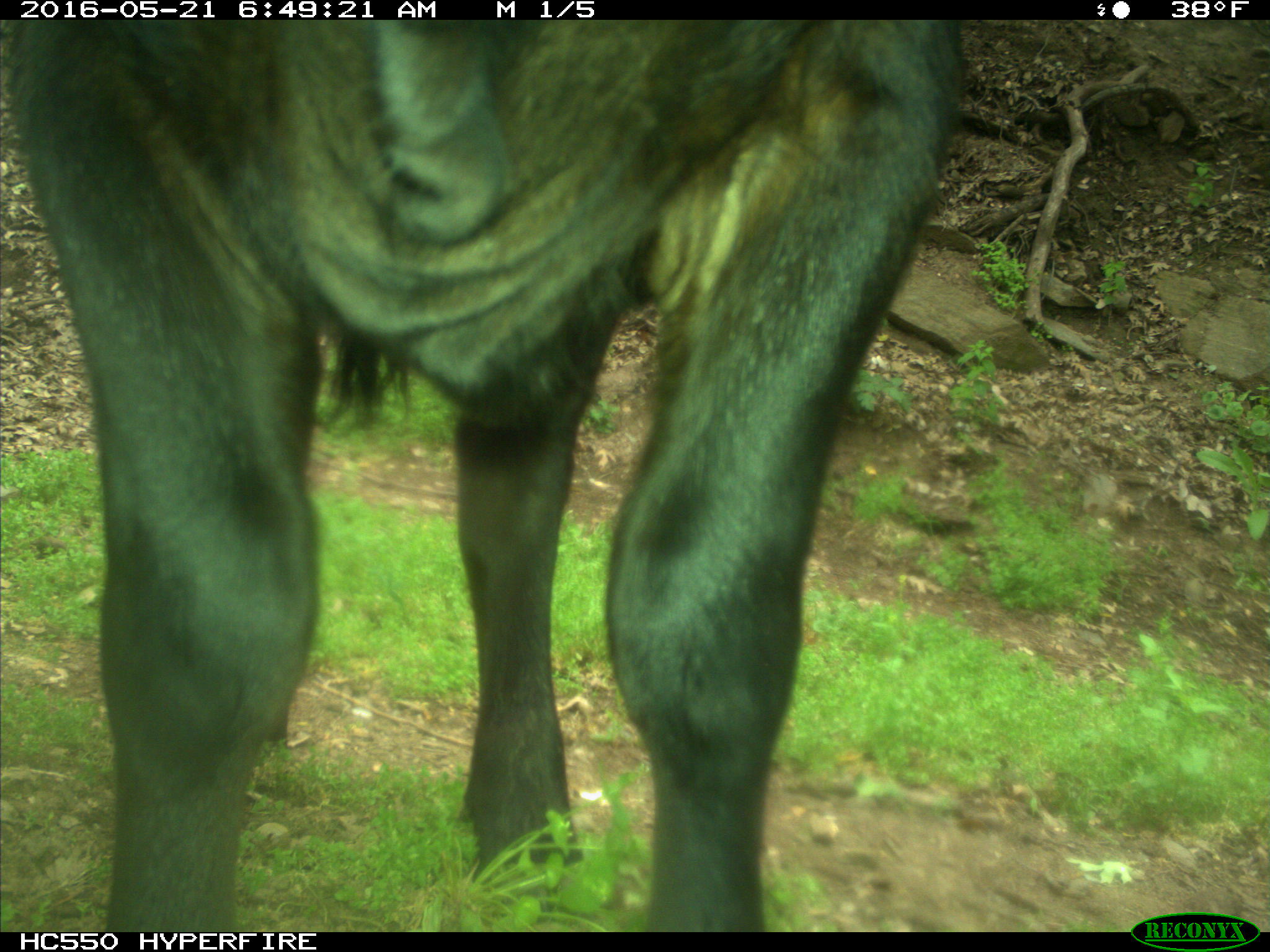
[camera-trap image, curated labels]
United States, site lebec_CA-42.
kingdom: Animalia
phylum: Chordata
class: Mammalia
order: Artiodactyla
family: Bovidae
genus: Bos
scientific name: Bos taurus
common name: domestic cow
Bos taurus (domestic cow).